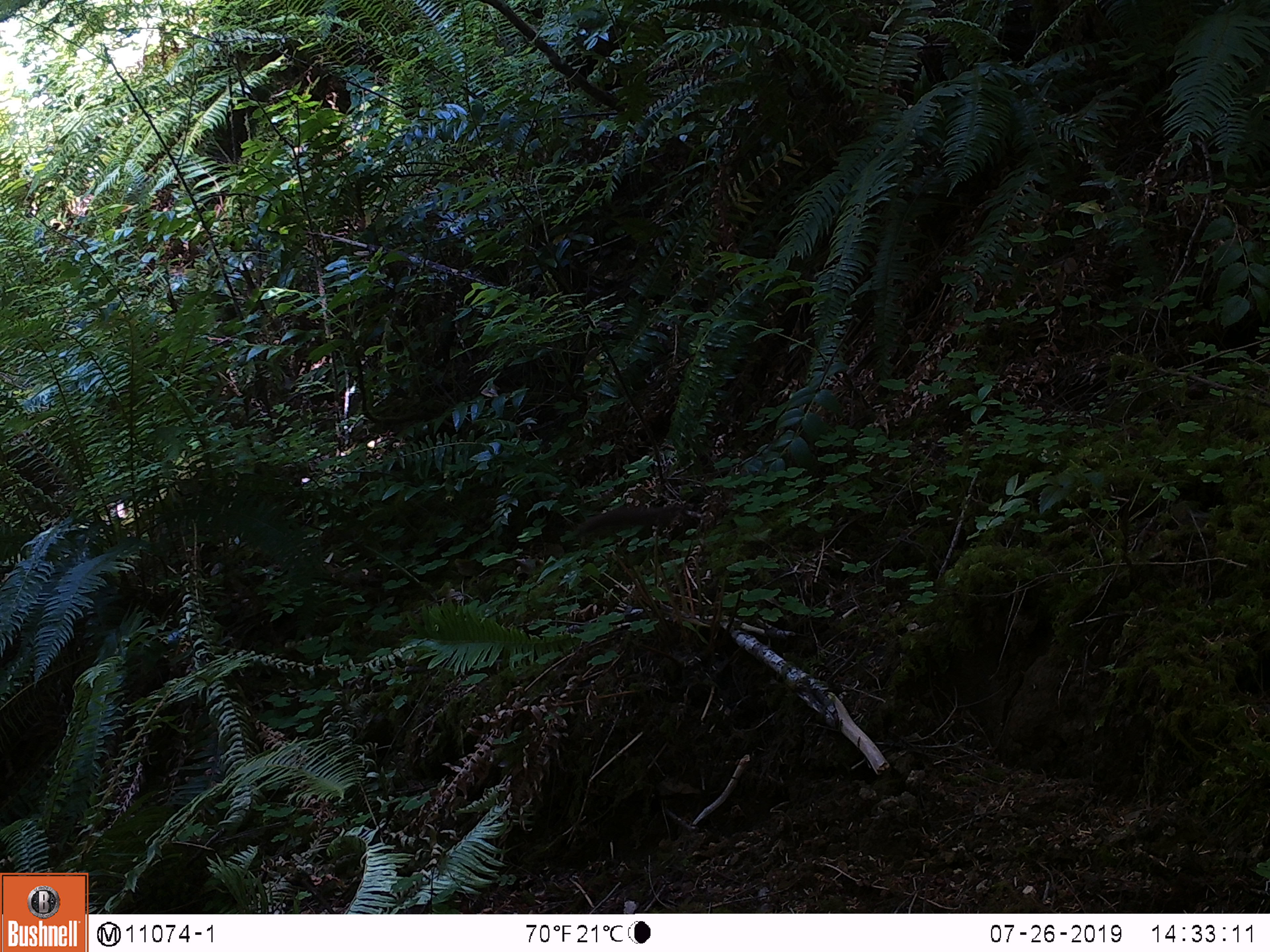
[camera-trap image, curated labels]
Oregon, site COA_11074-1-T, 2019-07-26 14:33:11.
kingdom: Animalia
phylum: Chordata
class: Mammalia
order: Carnivora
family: Mustelidae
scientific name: Mustelidae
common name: weasel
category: weasel family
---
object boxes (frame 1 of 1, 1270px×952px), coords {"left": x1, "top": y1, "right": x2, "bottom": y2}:
weasel family: {"left": 562, "top": 499, "right": 692, "bottom": 546}